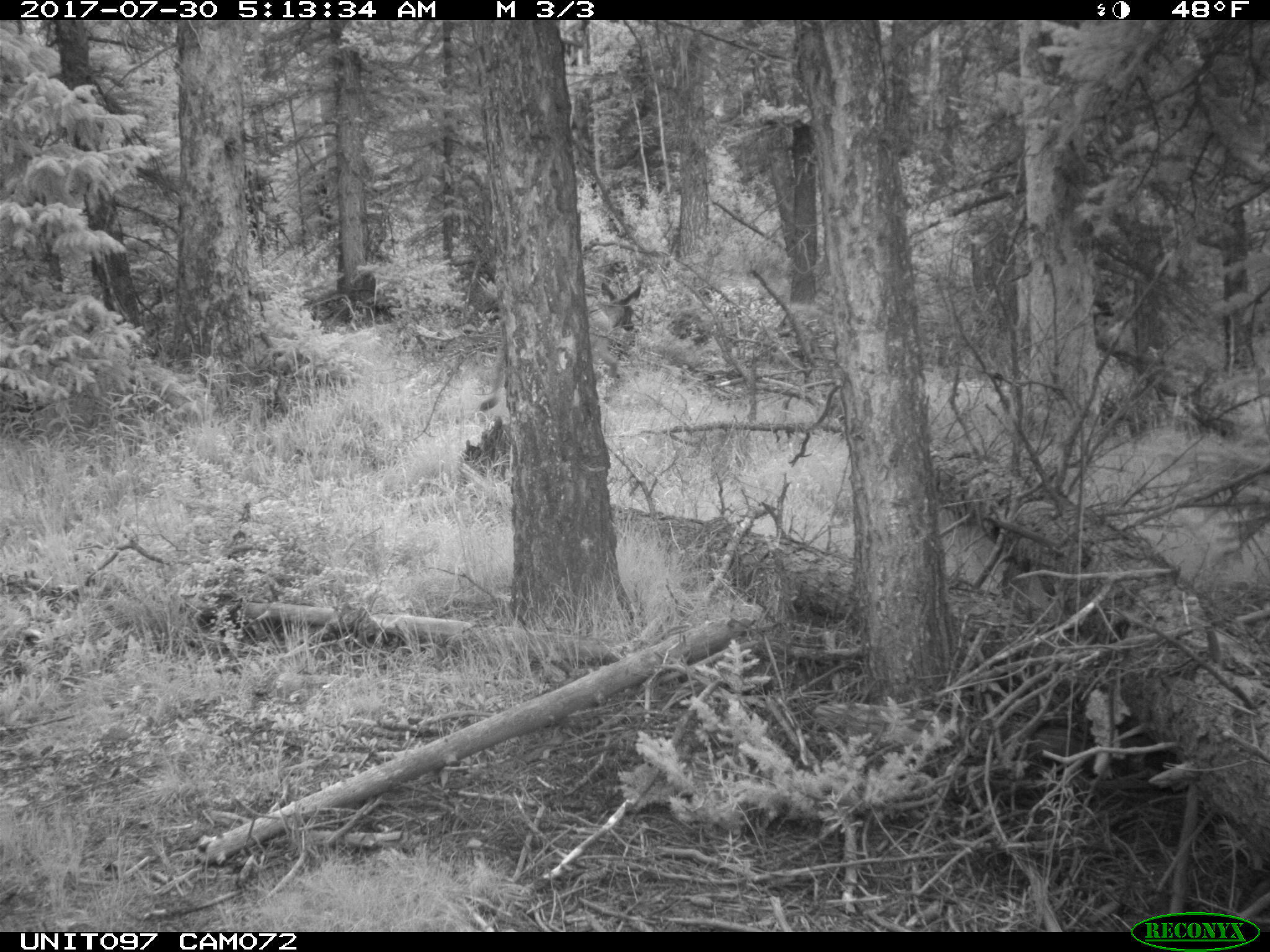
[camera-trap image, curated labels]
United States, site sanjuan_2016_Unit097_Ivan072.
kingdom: Animalia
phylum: Chordata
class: Mammalia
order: Artiodactyla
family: Cervidae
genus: Odocoileus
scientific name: Odocoileus hemionus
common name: mule deer